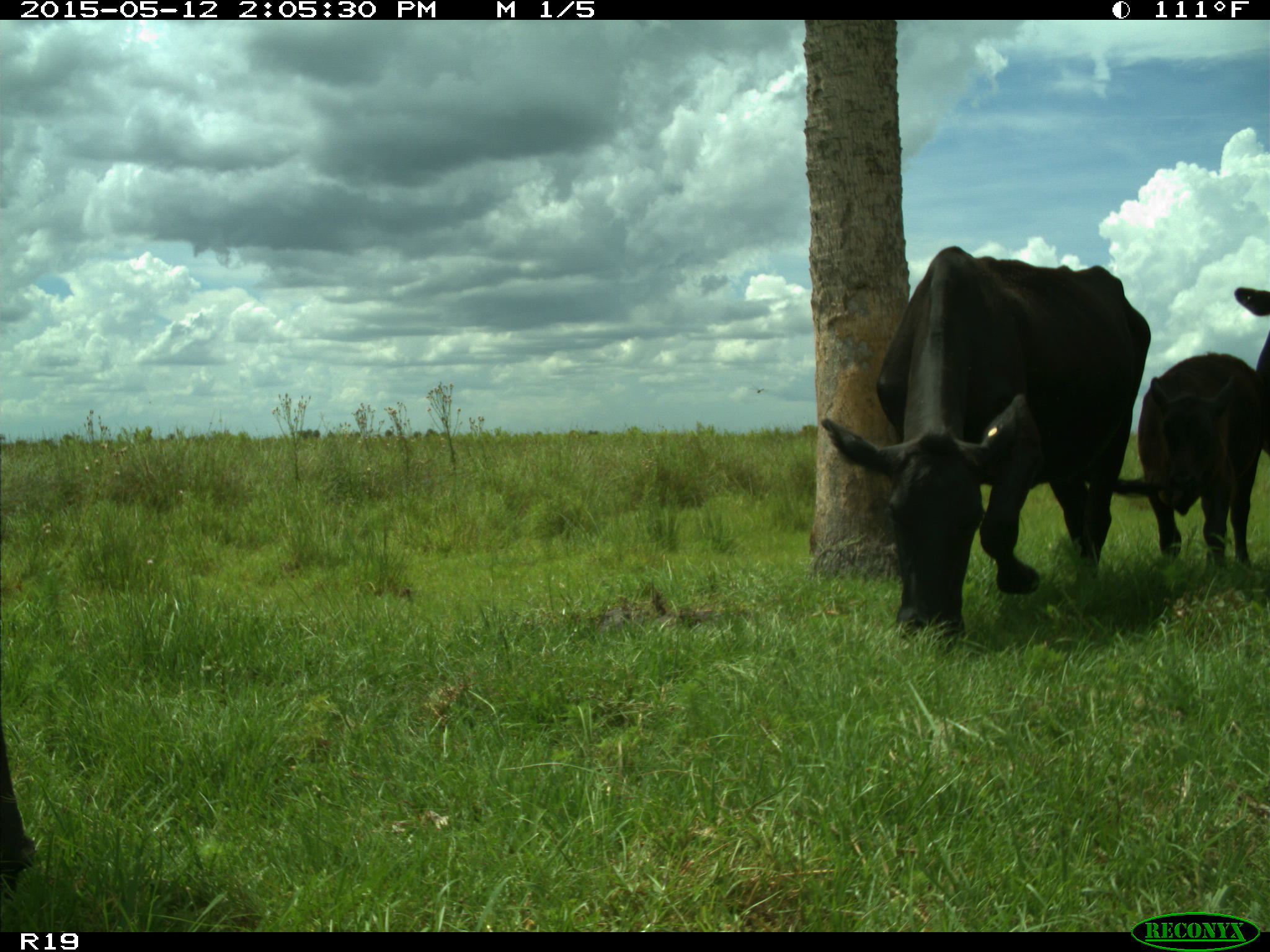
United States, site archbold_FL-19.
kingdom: Animalia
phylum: Chordata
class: Mammalia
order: Artiodactyla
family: Bovidae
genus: Bos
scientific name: Bos taurus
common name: domestic cow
Bos taurus (domestic cow).